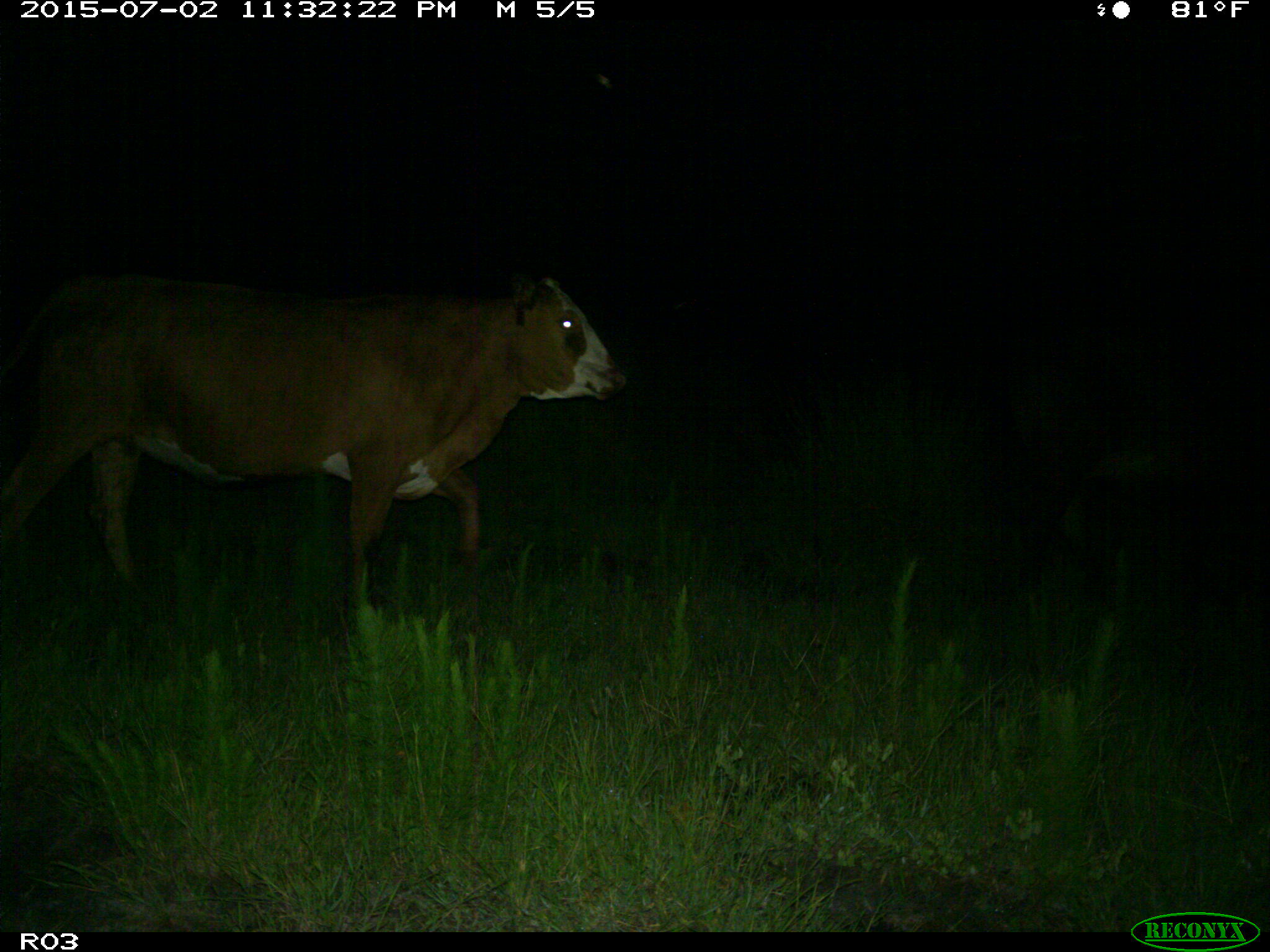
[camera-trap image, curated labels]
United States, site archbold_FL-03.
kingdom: Animalia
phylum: Chordata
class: Mammalia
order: Artiodactyla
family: Bovidae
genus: Bos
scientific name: Bos taurus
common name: domestic cow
Bos taurus (domestic cow).